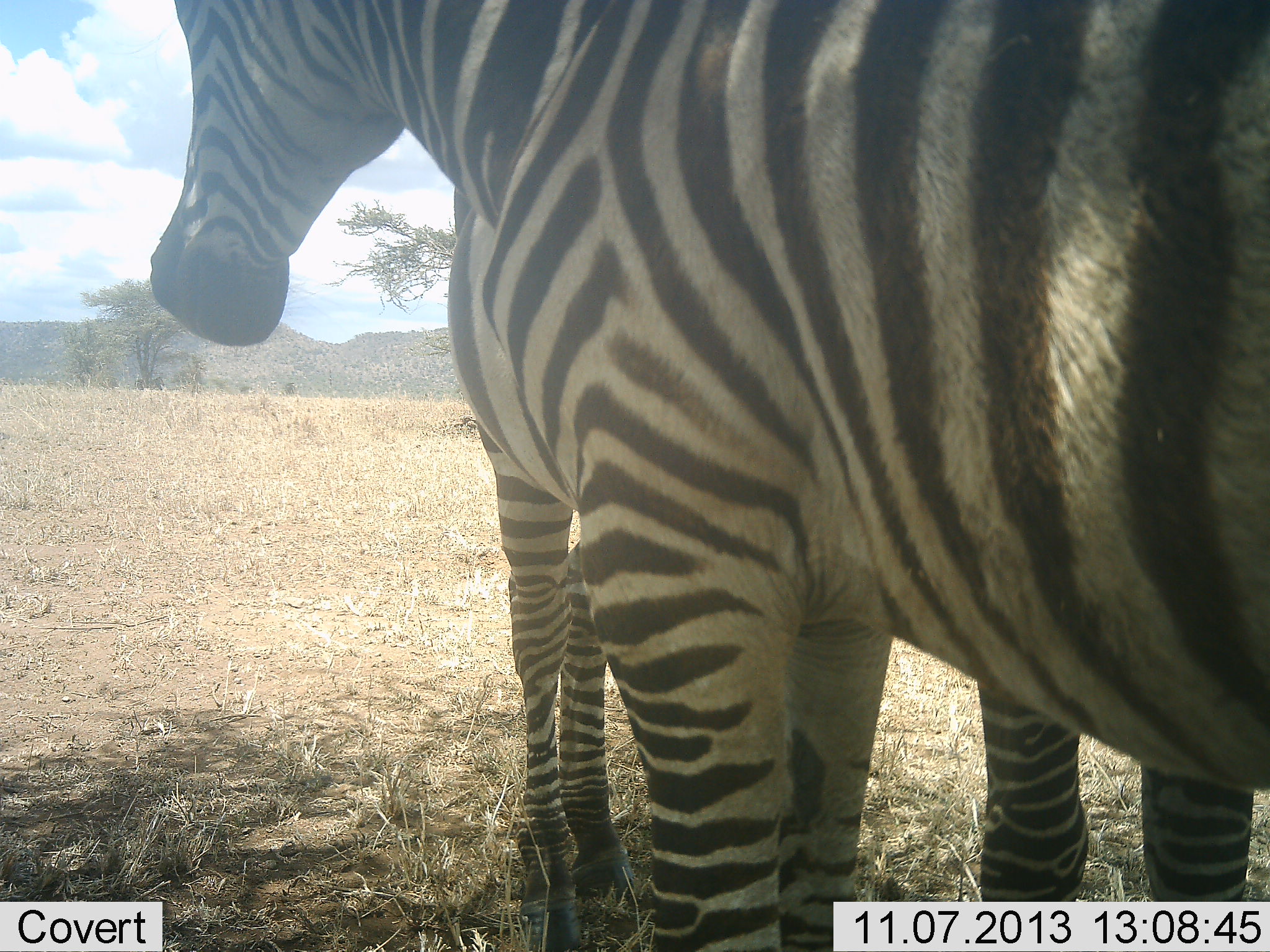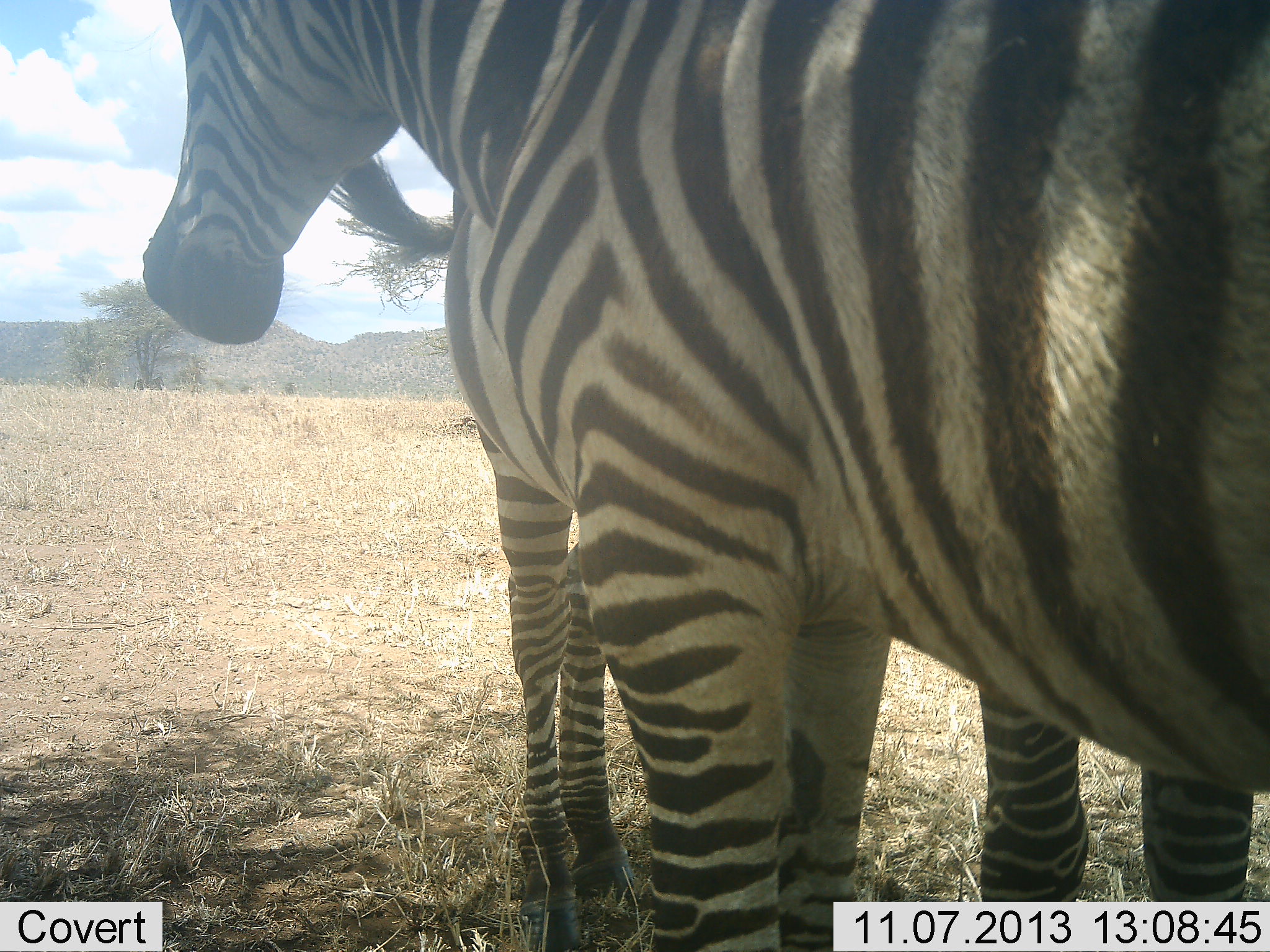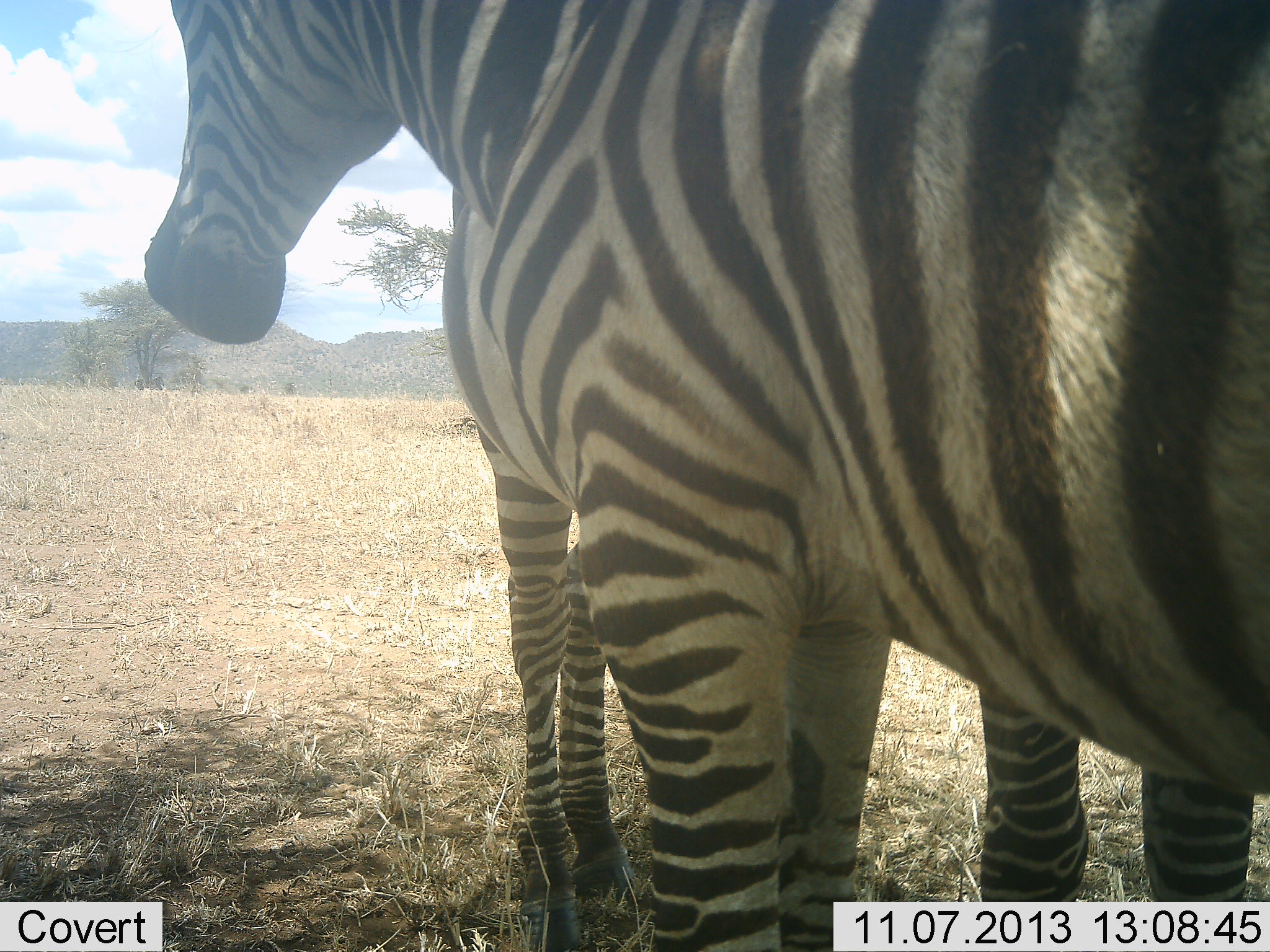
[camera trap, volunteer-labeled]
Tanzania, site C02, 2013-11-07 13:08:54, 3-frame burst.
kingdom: Animalia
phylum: Chordata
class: Mammalia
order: Perissodactyla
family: Equidae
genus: Equus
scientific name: Equus quagga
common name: plains zebra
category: zebra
Zebra (plains zebra) (Equus quagga), count 2. Behavior (volunteer vote fractions): standing 100%, resting 10%, moving 0%, interacting 10%. Young present (vote fraction): 20%. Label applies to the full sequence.